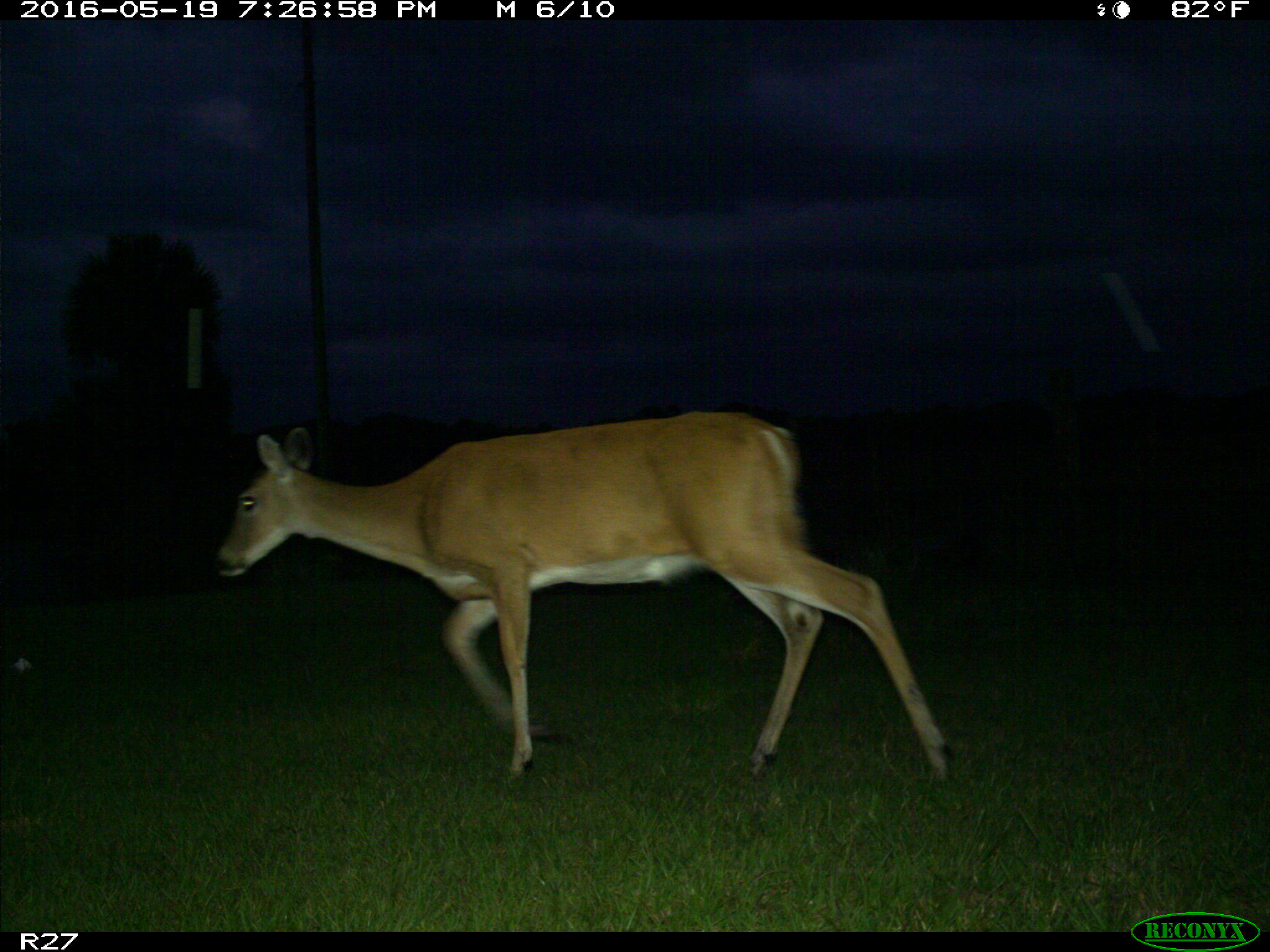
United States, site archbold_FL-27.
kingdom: Animalia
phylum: Chordata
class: Mammalia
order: Artiodactyla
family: Cervidae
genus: Odocoileus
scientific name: Odocoileus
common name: deer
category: unidentified deer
Unidentified deer (deer) (Odocoileus).